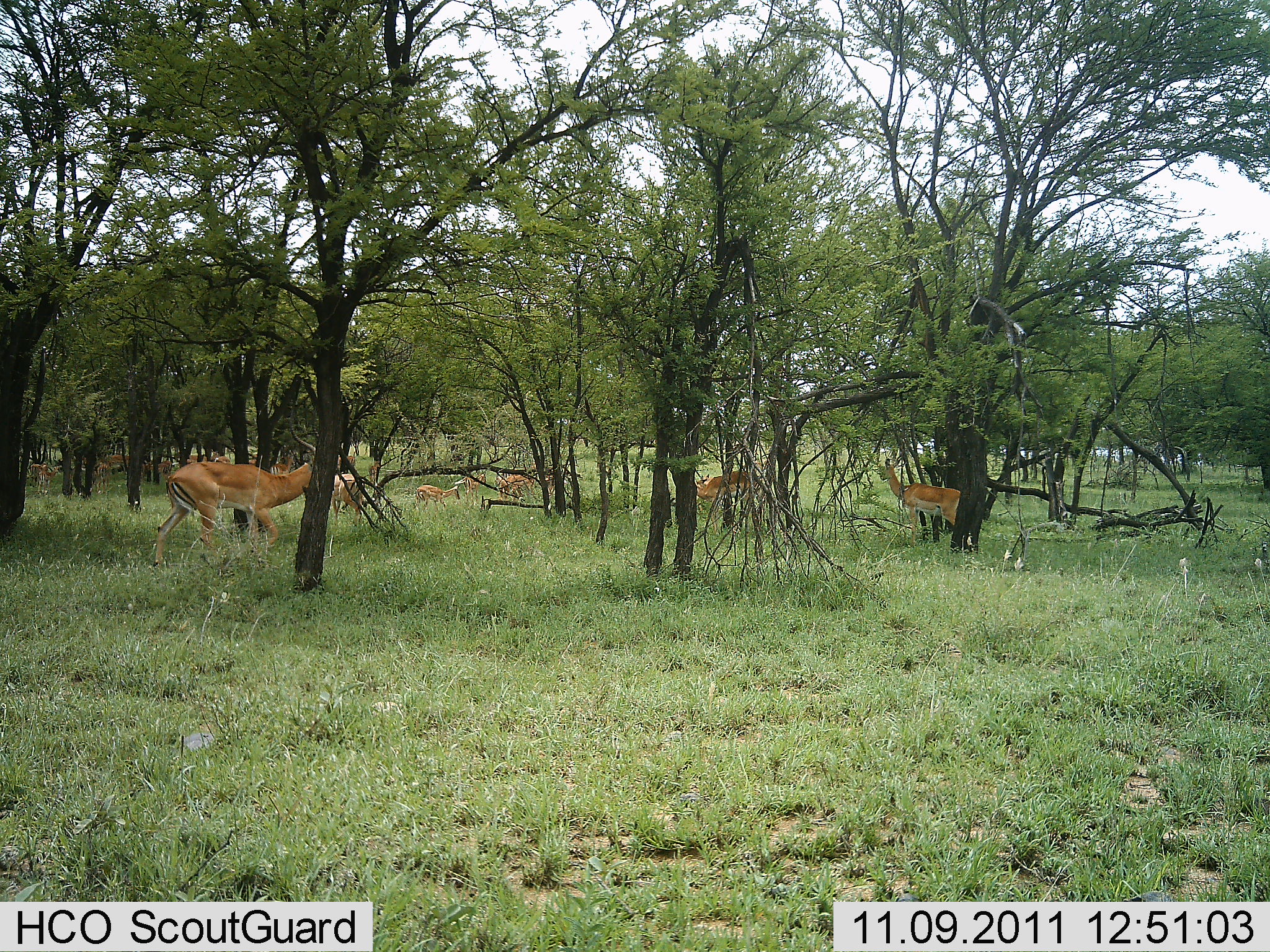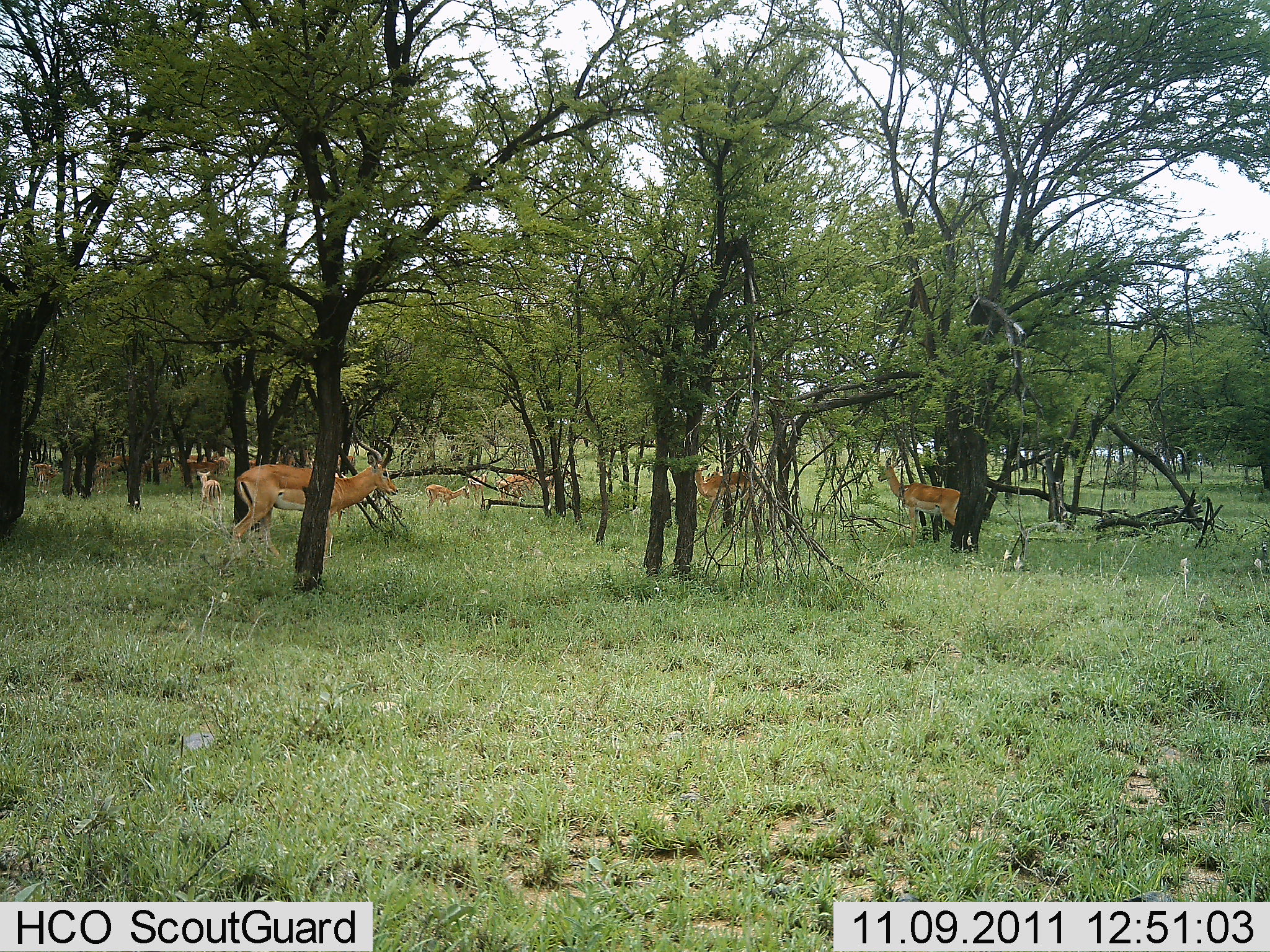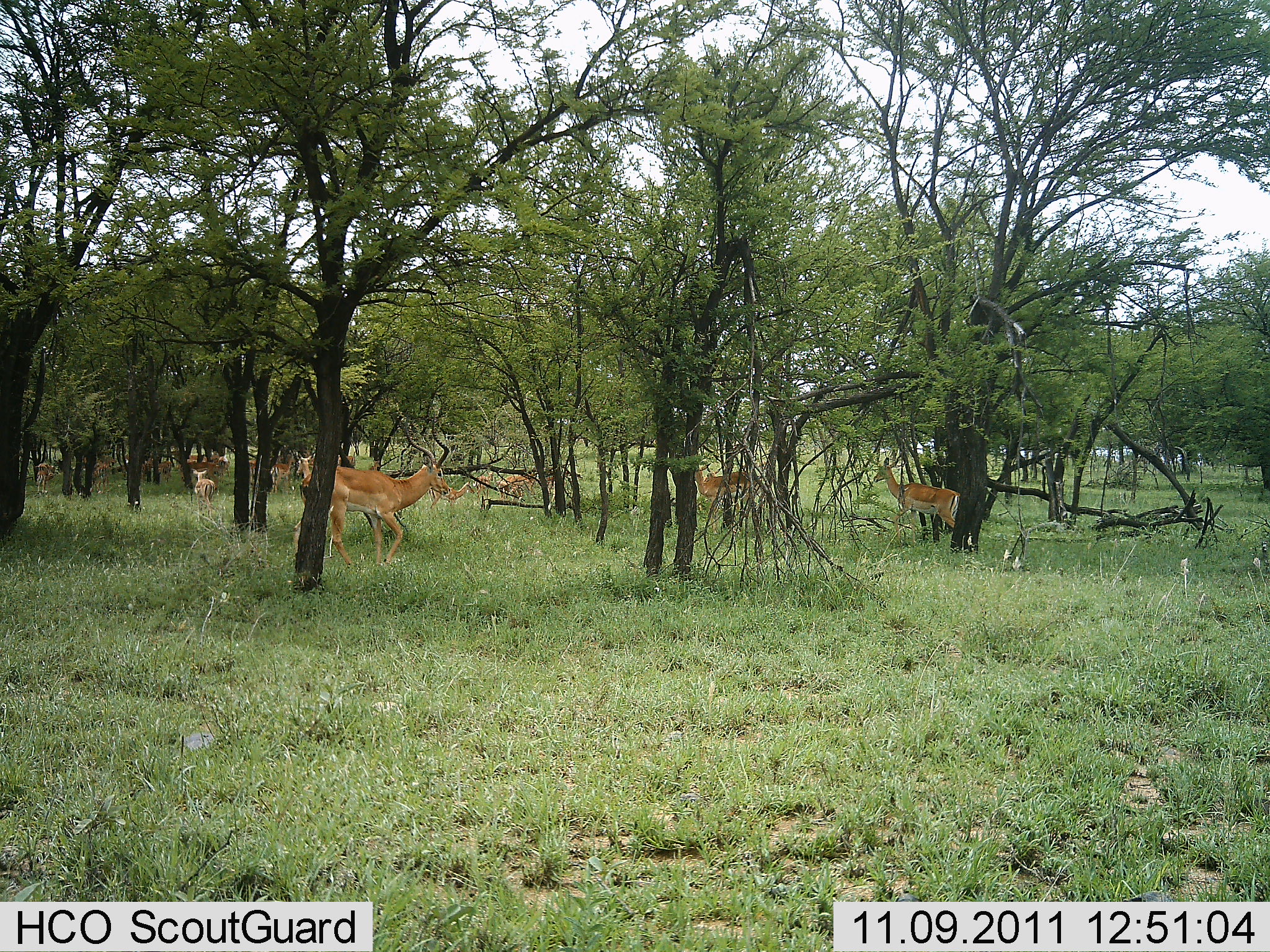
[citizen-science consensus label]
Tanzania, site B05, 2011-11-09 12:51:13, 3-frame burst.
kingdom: Animalia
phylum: Chordata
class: Mammalia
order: Artiodactyla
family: Bovidae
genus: Aepyceros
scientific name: Aepyceros melampus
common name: impala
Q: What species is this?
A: Impala (Aepyceros melampus).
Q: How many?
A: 11-50.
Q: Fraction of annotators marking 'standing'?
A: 50%.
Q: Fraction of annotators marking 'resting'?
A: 0%.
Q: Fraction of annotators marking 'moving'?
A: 70%.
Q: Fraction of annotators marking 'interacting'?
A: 10%.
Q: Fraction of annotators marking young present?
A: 40%.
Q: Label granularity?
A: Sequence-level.